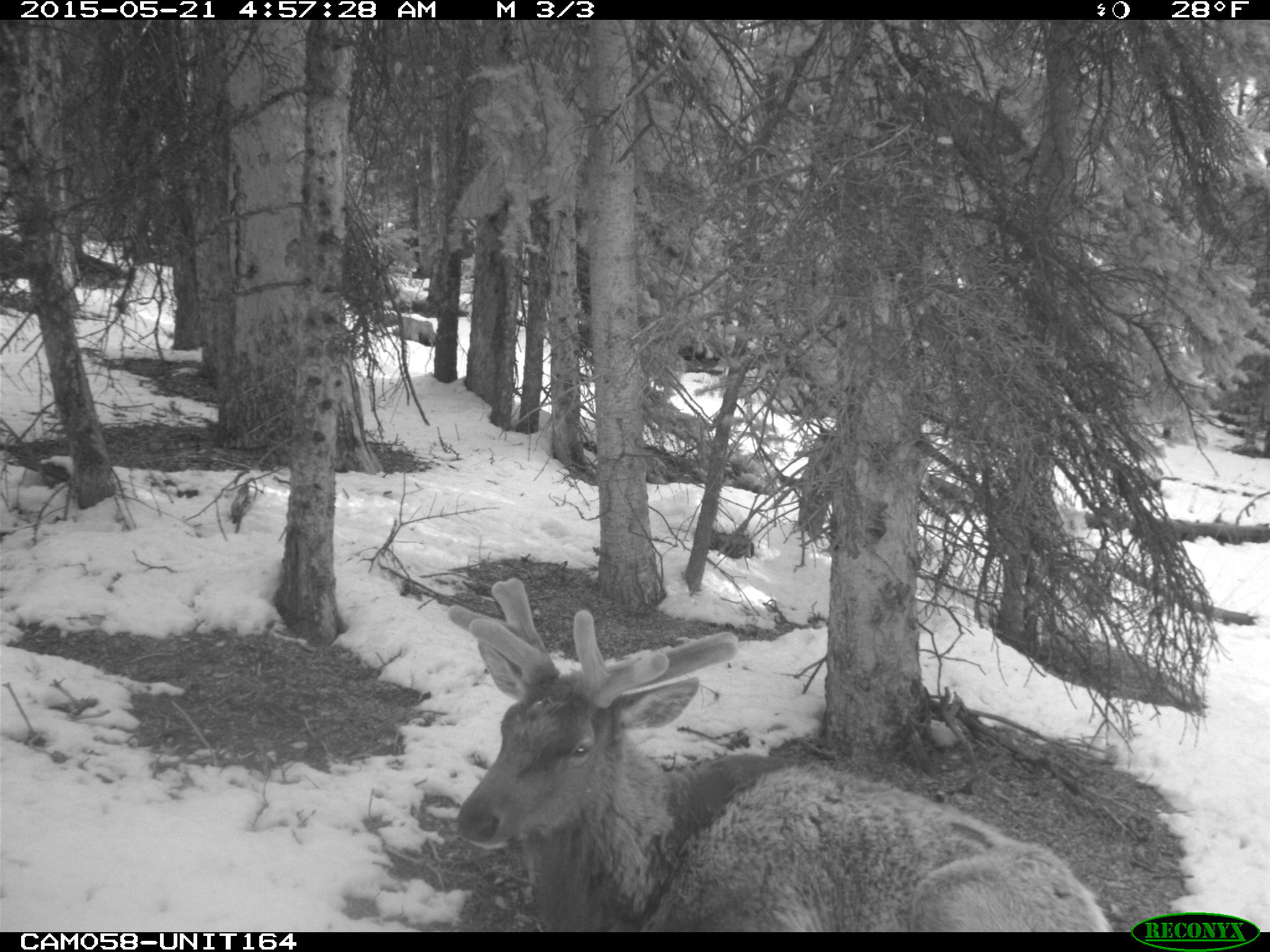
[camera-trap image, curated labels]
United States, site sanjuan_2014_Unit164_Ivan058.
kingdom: Animalia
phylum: Chordata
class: Mammalia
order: Artiodactyla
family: Cervidae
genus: Cervus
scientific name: Cervus elaphus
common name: red deer